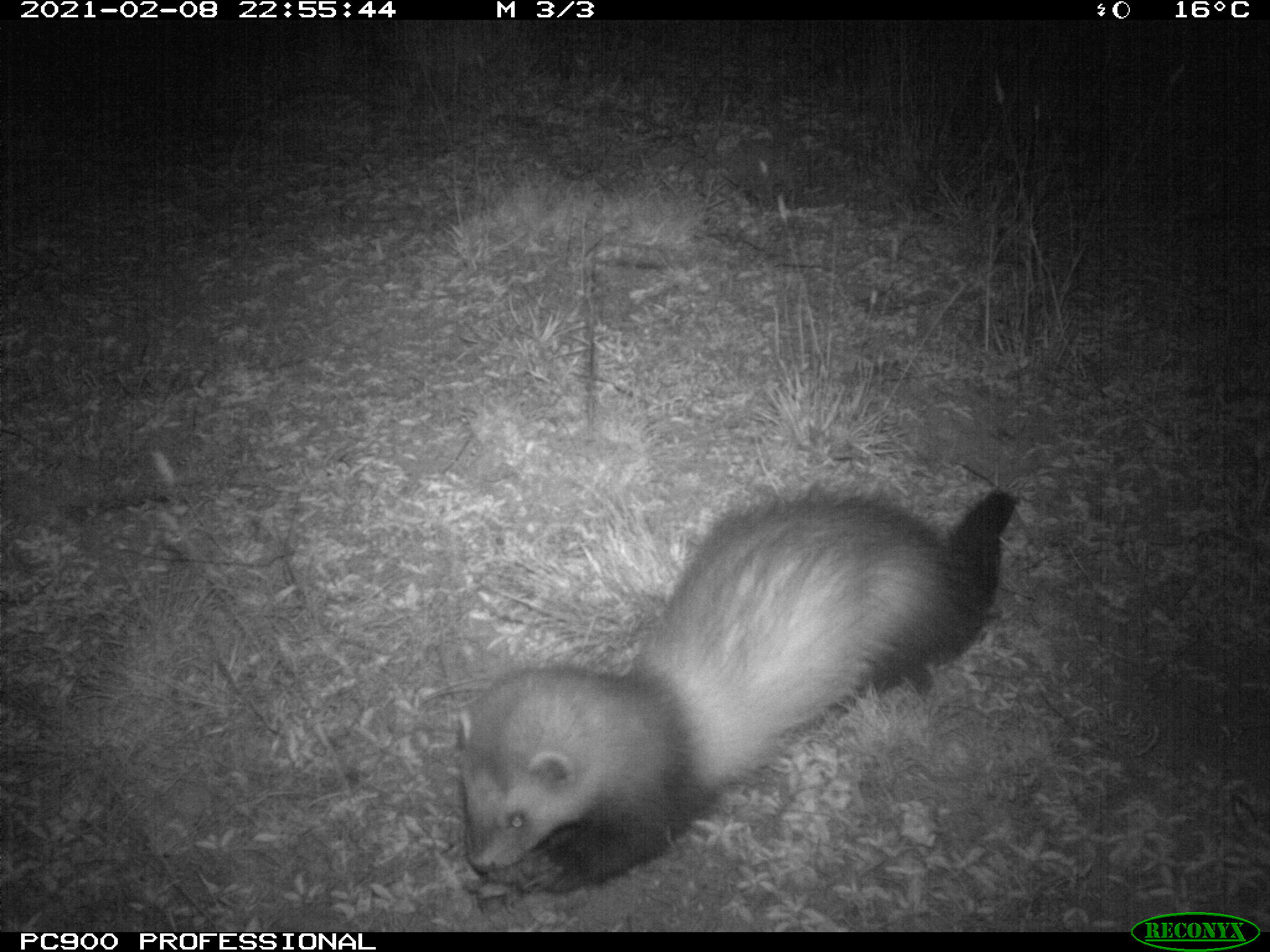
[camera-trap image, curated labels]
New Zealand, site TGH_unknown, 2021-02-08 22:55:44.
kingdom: Animalia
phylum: Chordata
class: Mammalia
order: Carnivora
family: Mustelidae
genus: Mustela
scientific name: Mustela furo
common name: ferret